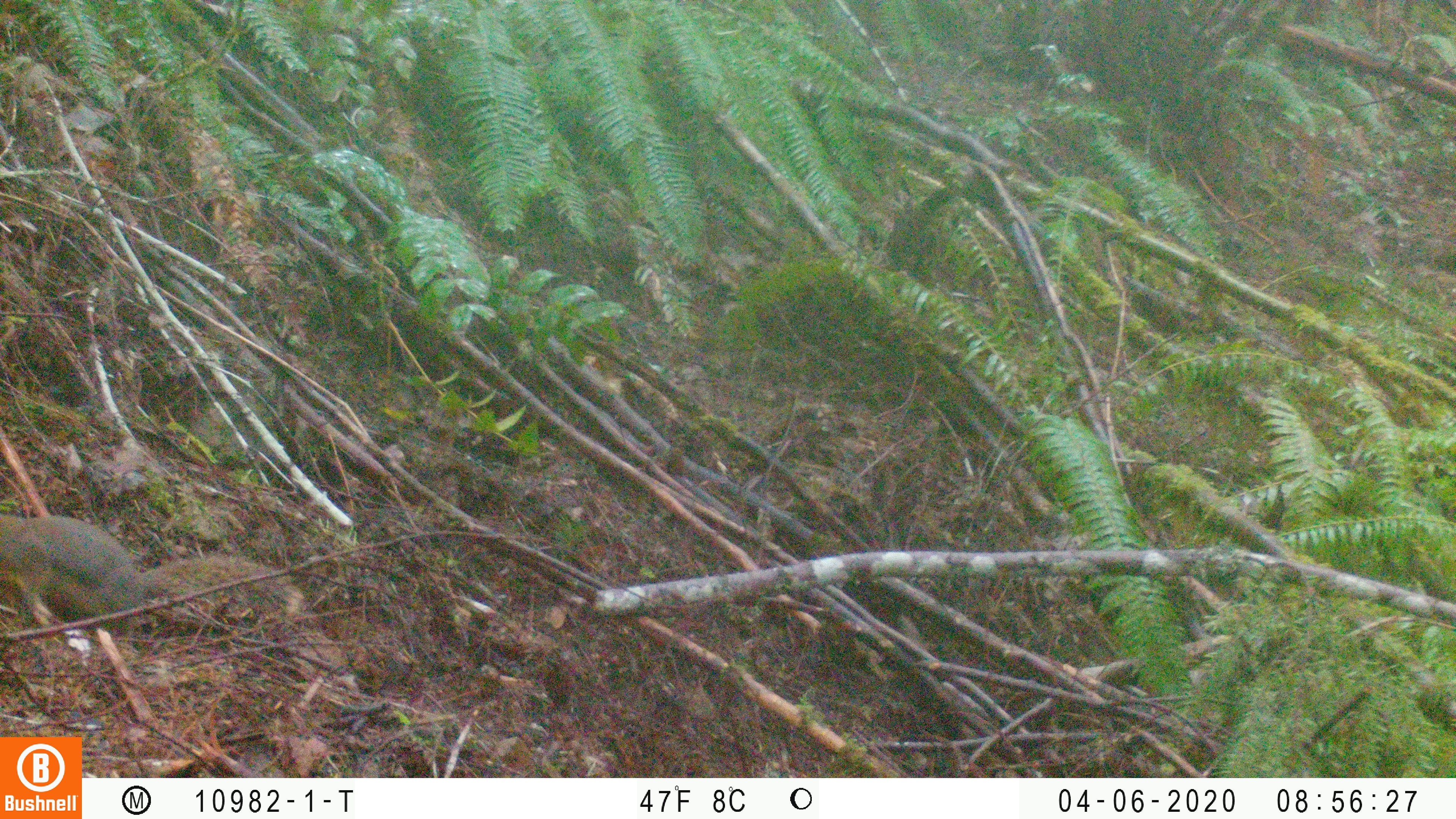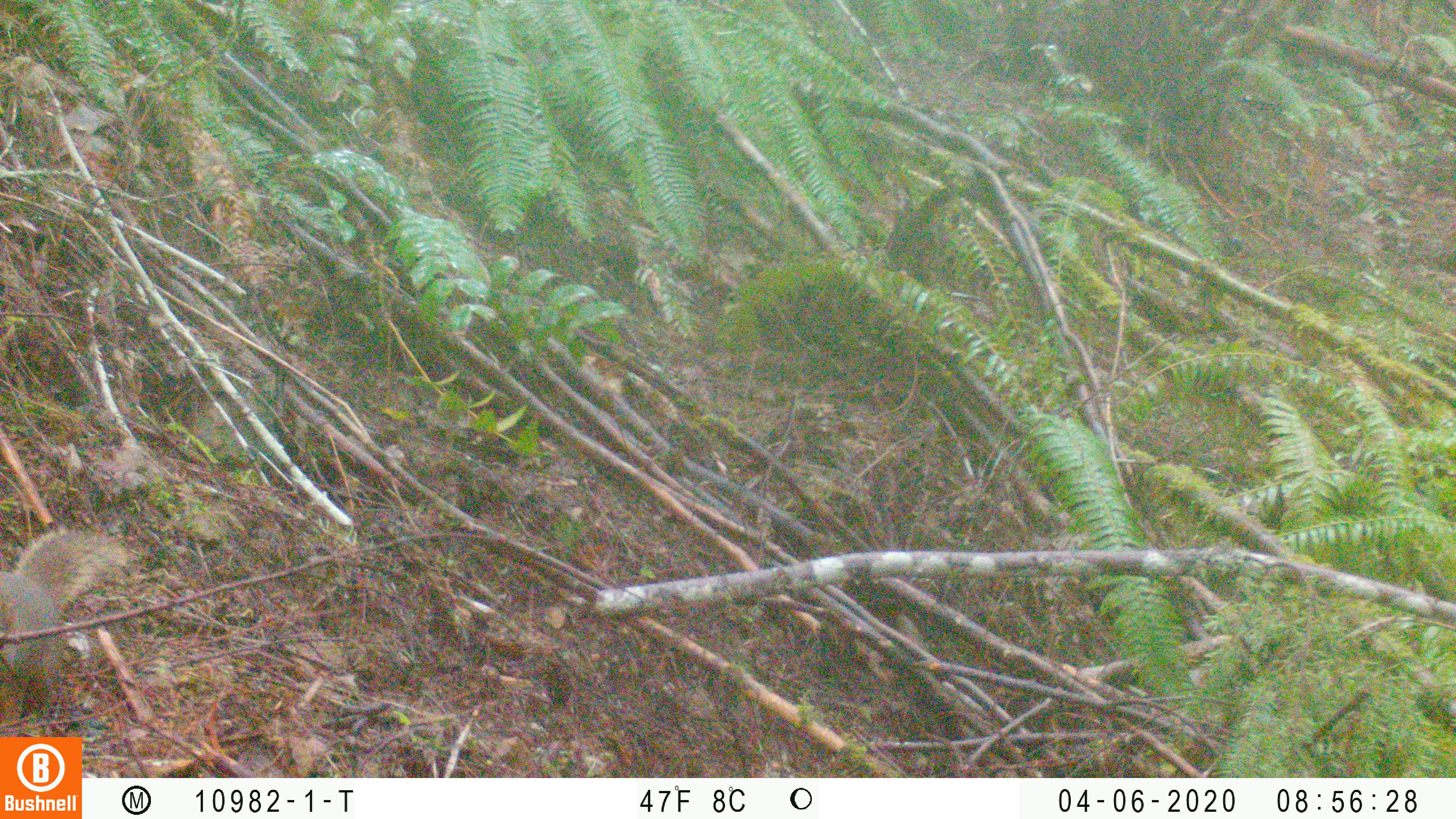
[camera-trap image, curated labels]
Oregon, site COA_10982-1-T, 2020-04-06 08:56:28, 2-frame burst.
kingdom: Animalia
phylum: Chordata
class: Mammalia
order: Rodentia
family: Sciuridae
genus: Tamiasciurus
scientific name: Tamiasciurus douglasii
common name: douglas squirrel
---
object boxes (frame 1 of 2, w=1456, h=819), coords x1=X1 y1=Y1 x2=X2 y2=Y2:
douglas squirrel: x1=0 y1=506 x2=299 y2=635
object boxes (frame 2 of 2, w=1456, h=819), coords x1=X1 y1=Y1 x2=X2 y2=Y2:
douglas squirrel: x1=0 y1=531 x2=117 y2=683